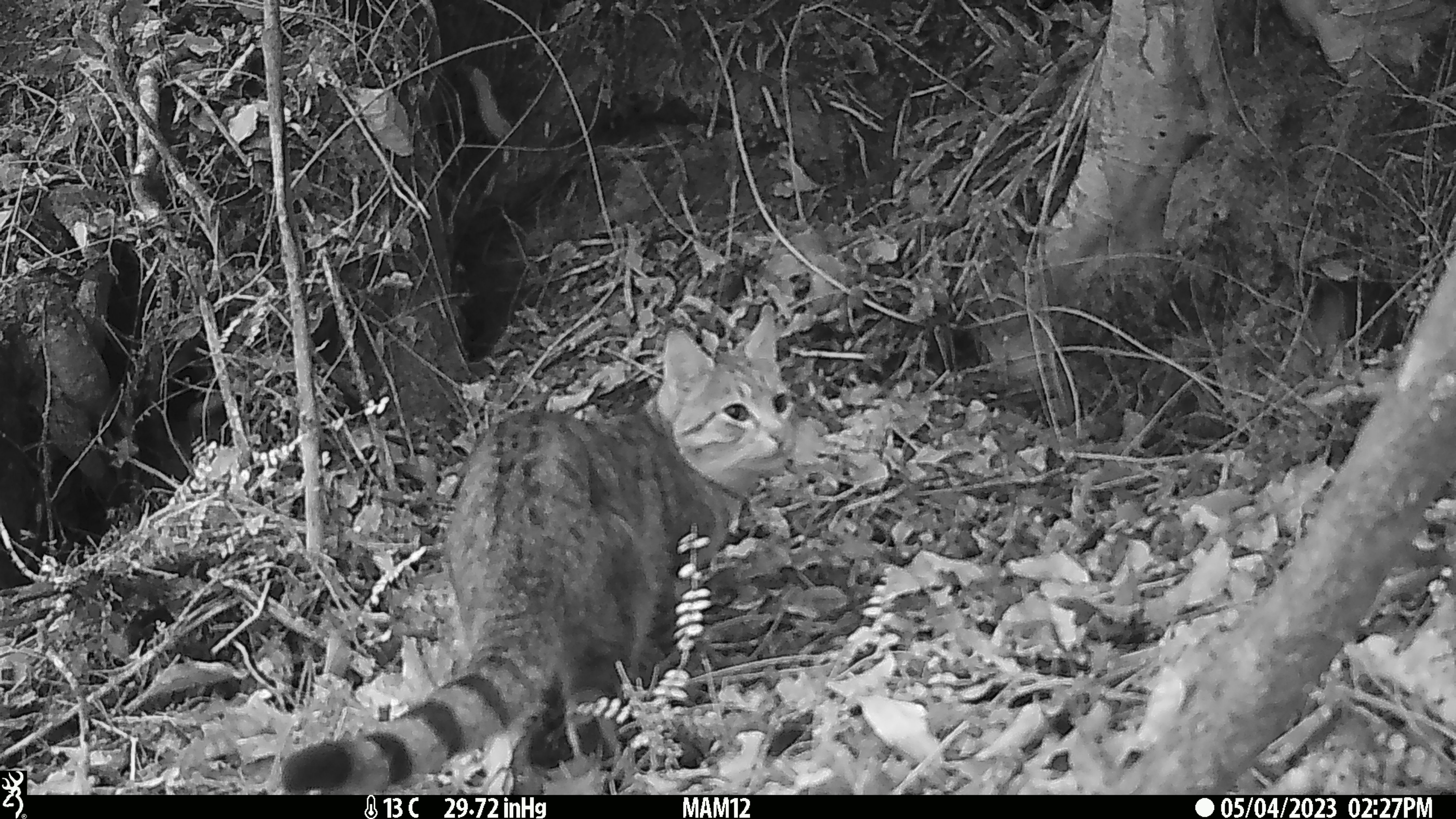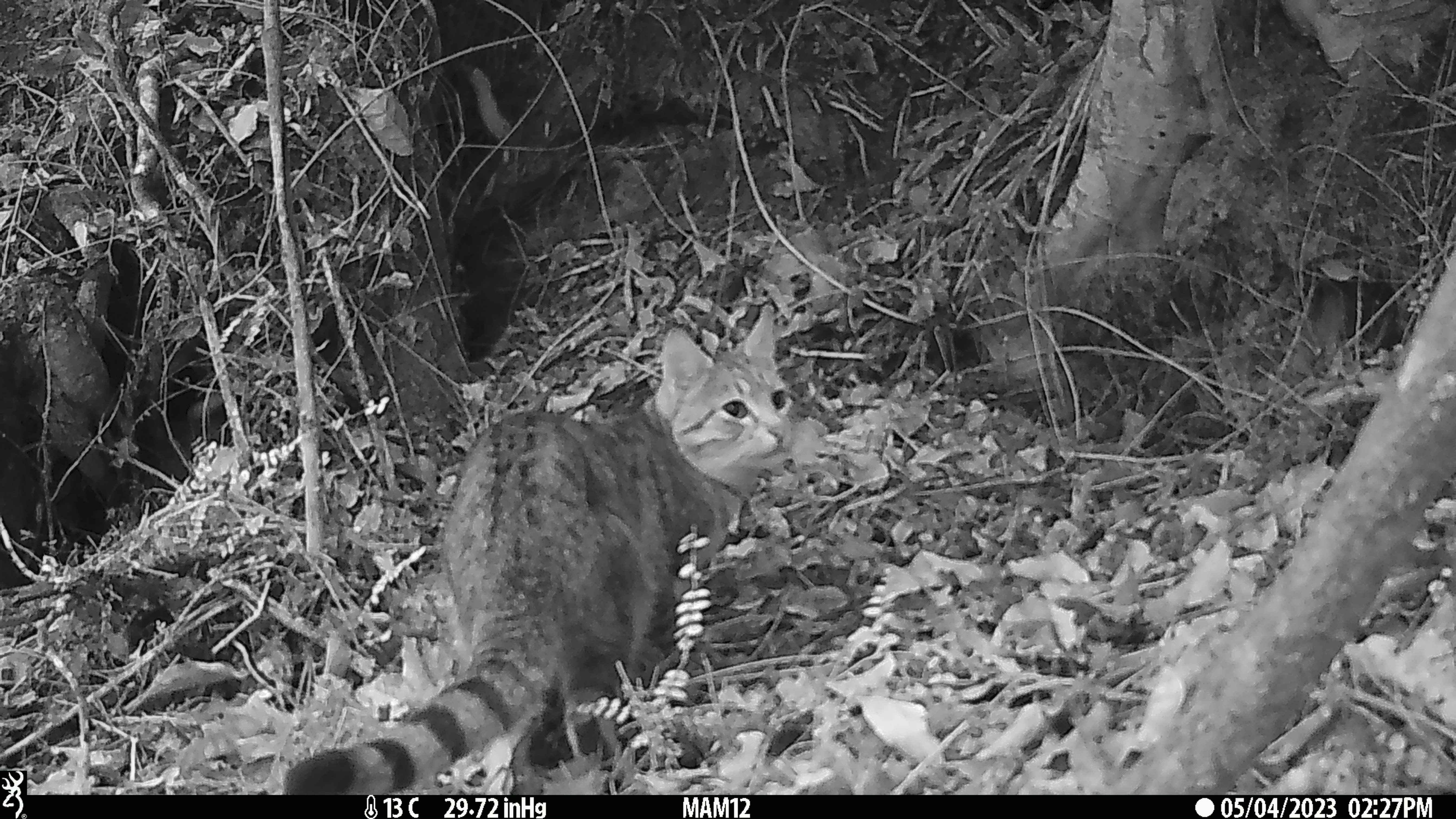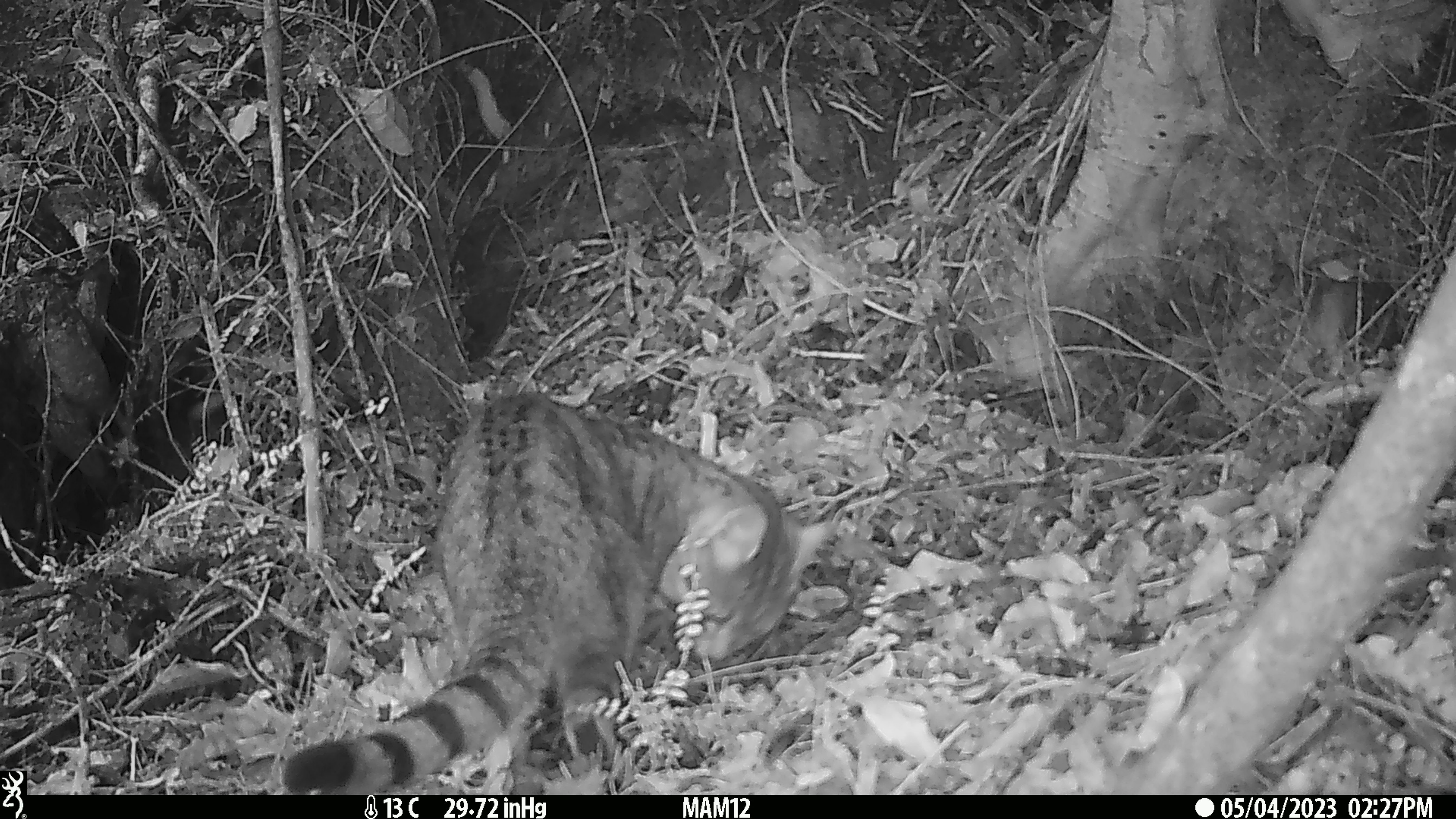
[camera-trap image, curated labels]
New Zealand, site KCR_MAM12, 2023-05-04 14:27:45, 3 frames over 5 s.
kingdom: Animalia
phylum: Chordata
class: Mammalia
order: Carnivora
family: Felidae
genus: Felis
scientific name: Felis catus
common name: domestic cat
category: cat